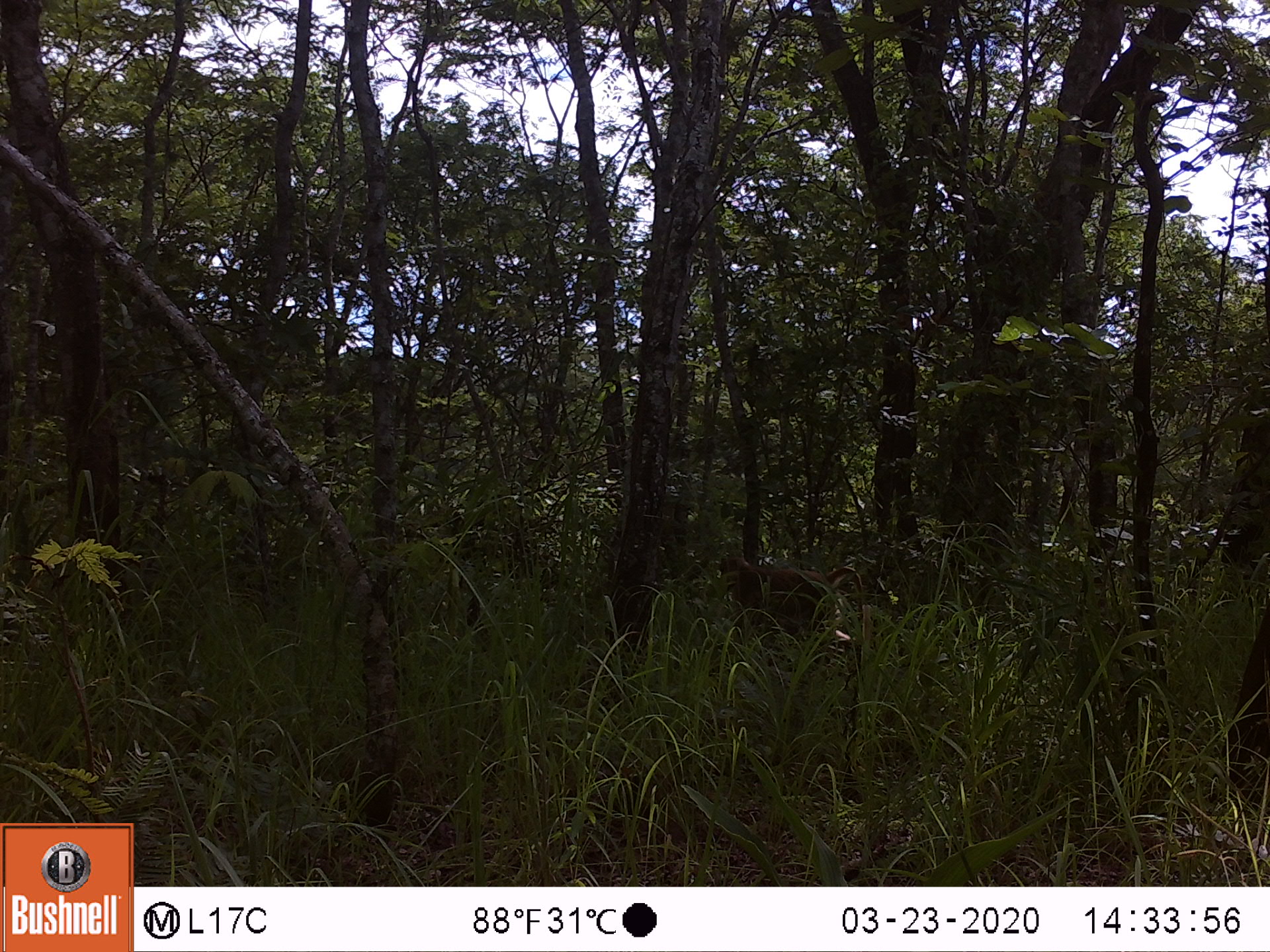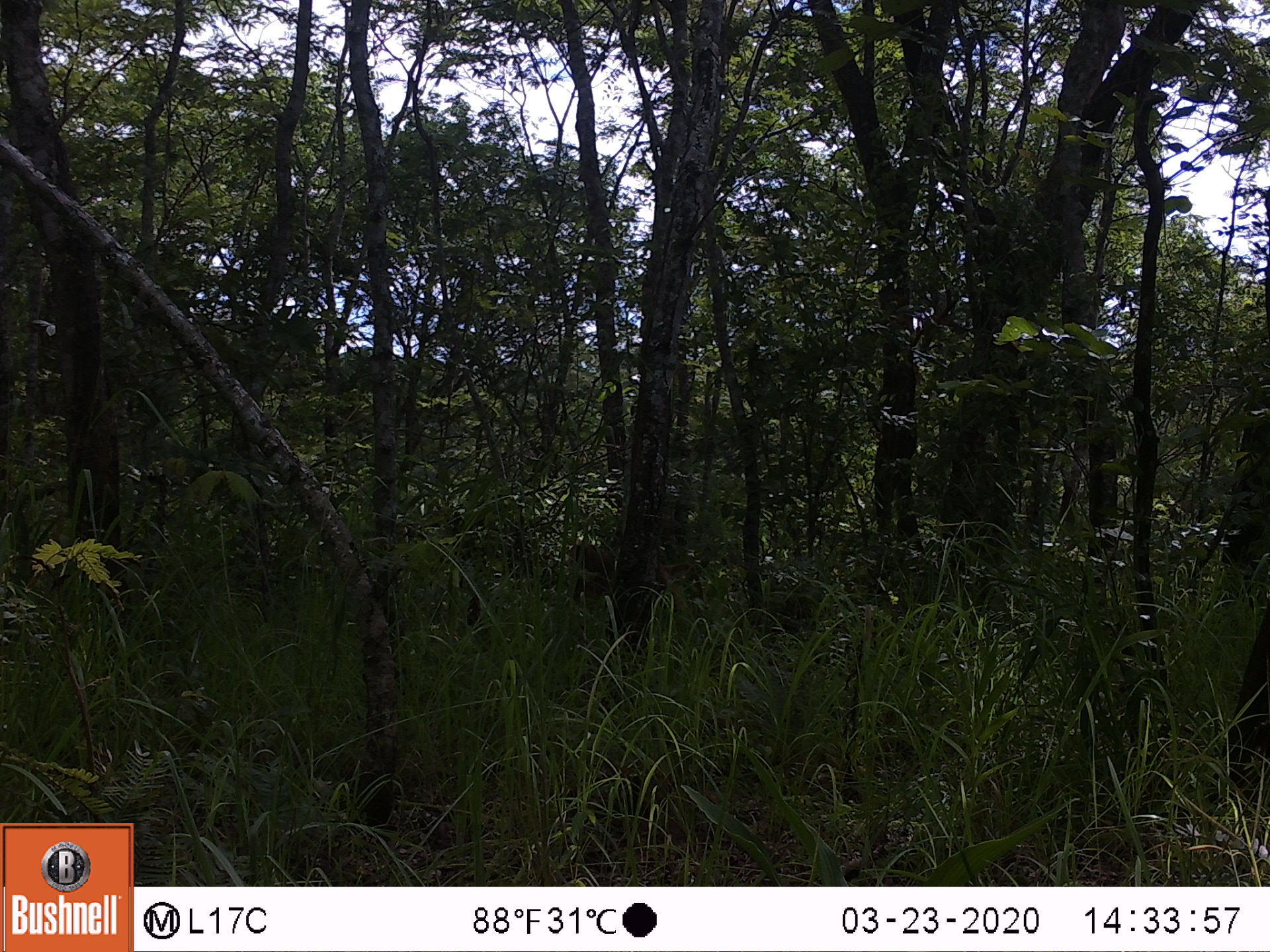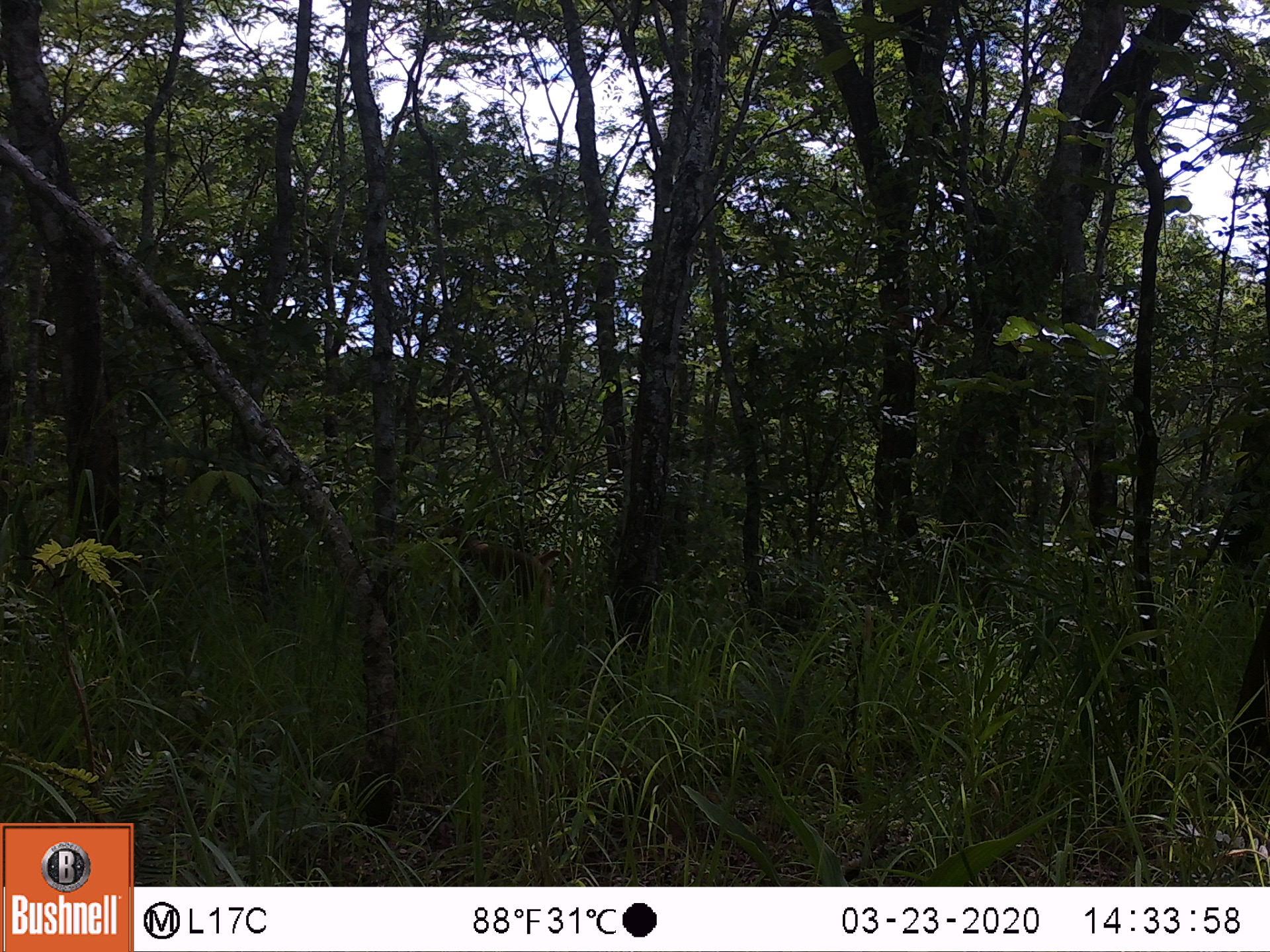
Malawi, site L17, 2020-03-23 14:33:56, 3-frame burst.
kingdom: Animalia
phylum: Chordata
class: Mammalia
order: Primates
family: Cercopithecidae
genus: Papio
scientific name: Papio cynocephalus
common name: yellow baboon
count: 1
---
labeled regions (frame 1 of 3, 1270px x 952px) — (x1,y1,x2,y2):
yellow baboon: (714,552,865,649)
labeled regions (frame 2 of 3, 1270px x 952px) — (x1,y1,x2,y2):
yellow baboon: (564,541,706,626)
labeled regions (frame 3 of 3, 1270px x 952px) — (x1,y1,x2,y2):
yellow baboon: (433,527,572,630)